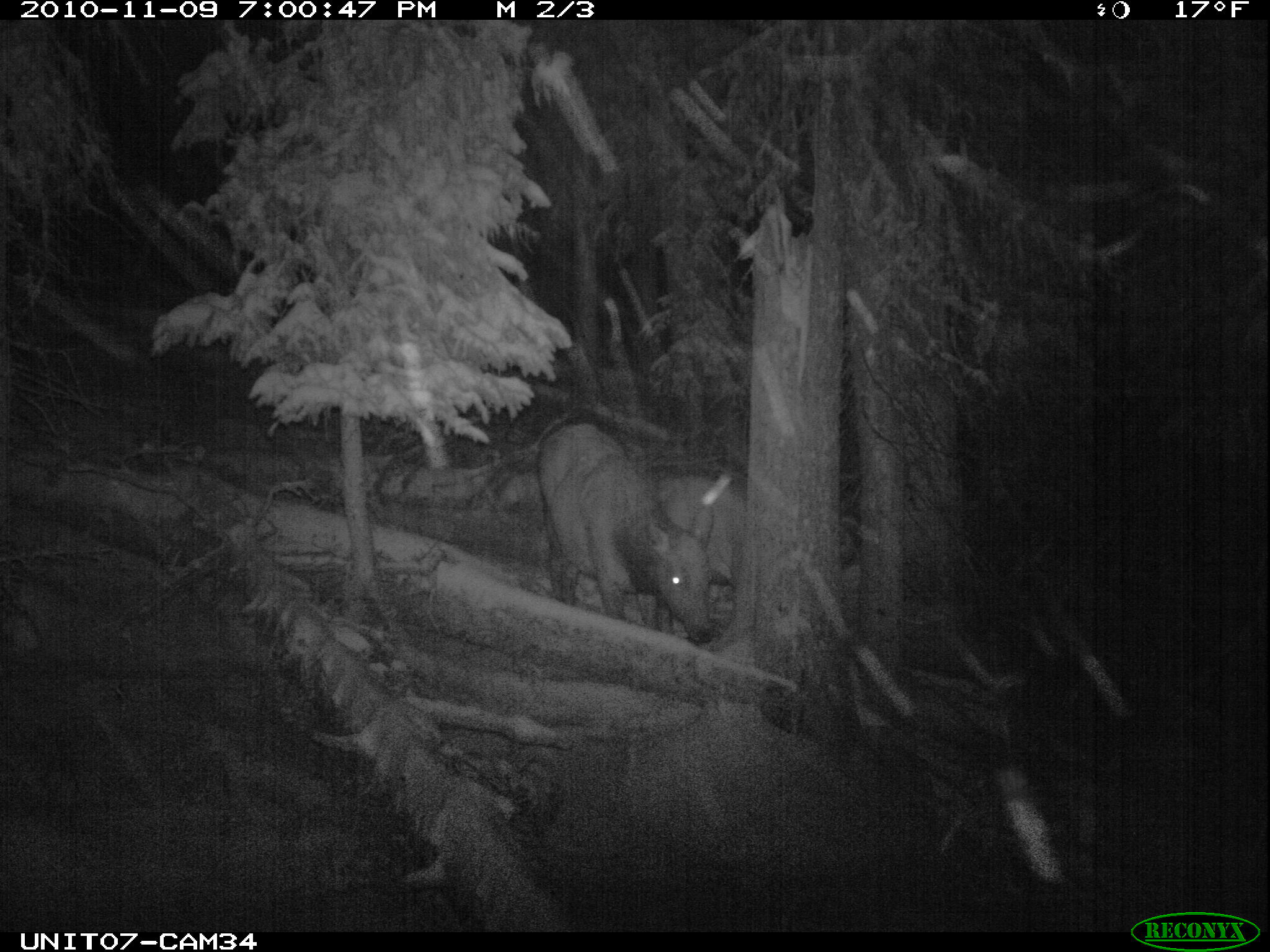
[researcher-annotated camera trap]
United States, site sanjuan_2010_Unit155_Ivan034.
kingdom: Animalia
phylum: Chordata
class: Mammalia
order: Artiodactyla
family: Cervidae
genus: Cervus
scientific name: Cervus elaphus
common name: red deer